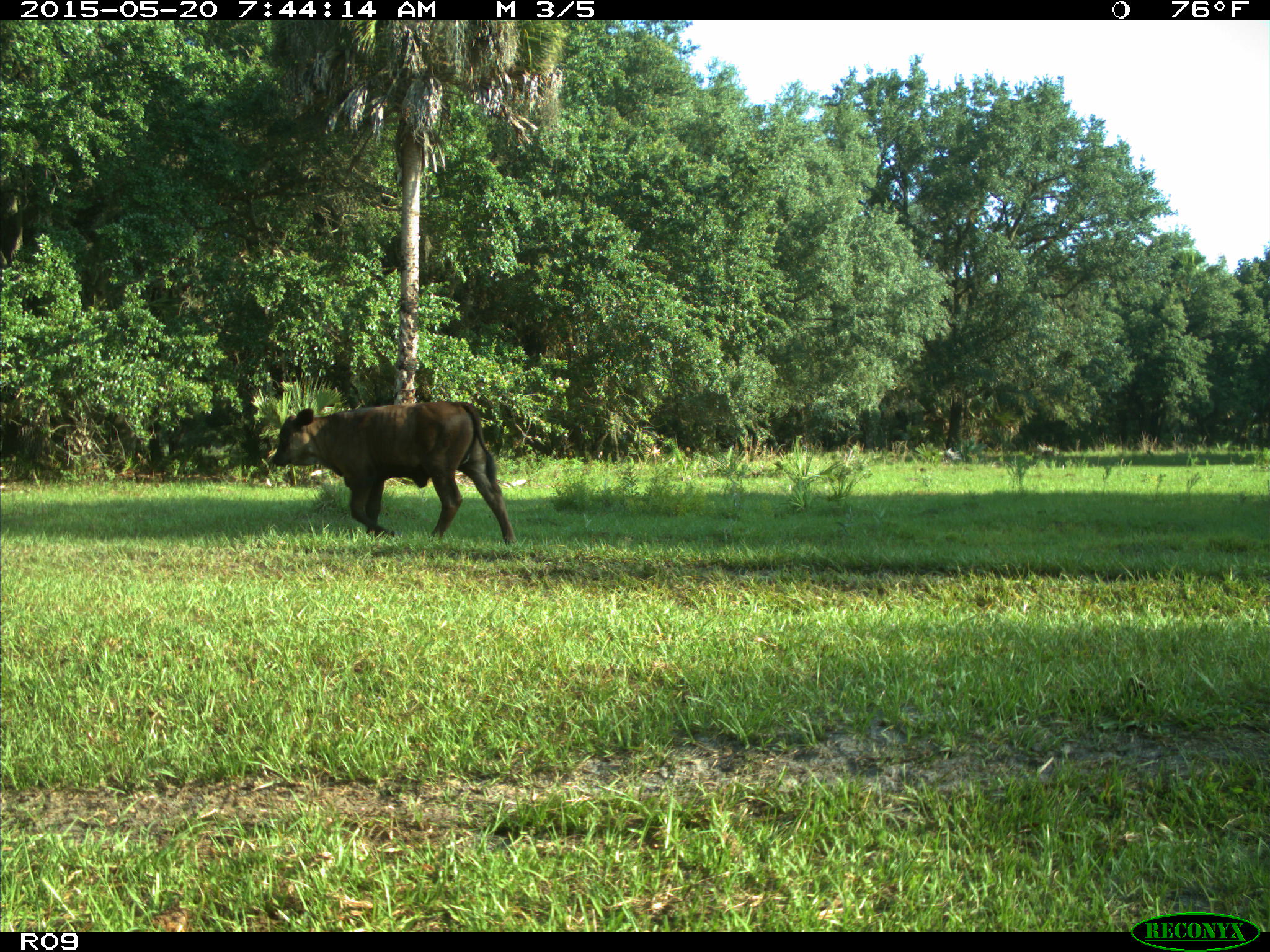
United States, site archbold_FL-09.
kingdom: Animalia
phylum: Chordata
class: Mammalia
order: Artiodactyla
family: Bovidae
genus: Bos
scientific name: Bos taurus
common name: domestic cow